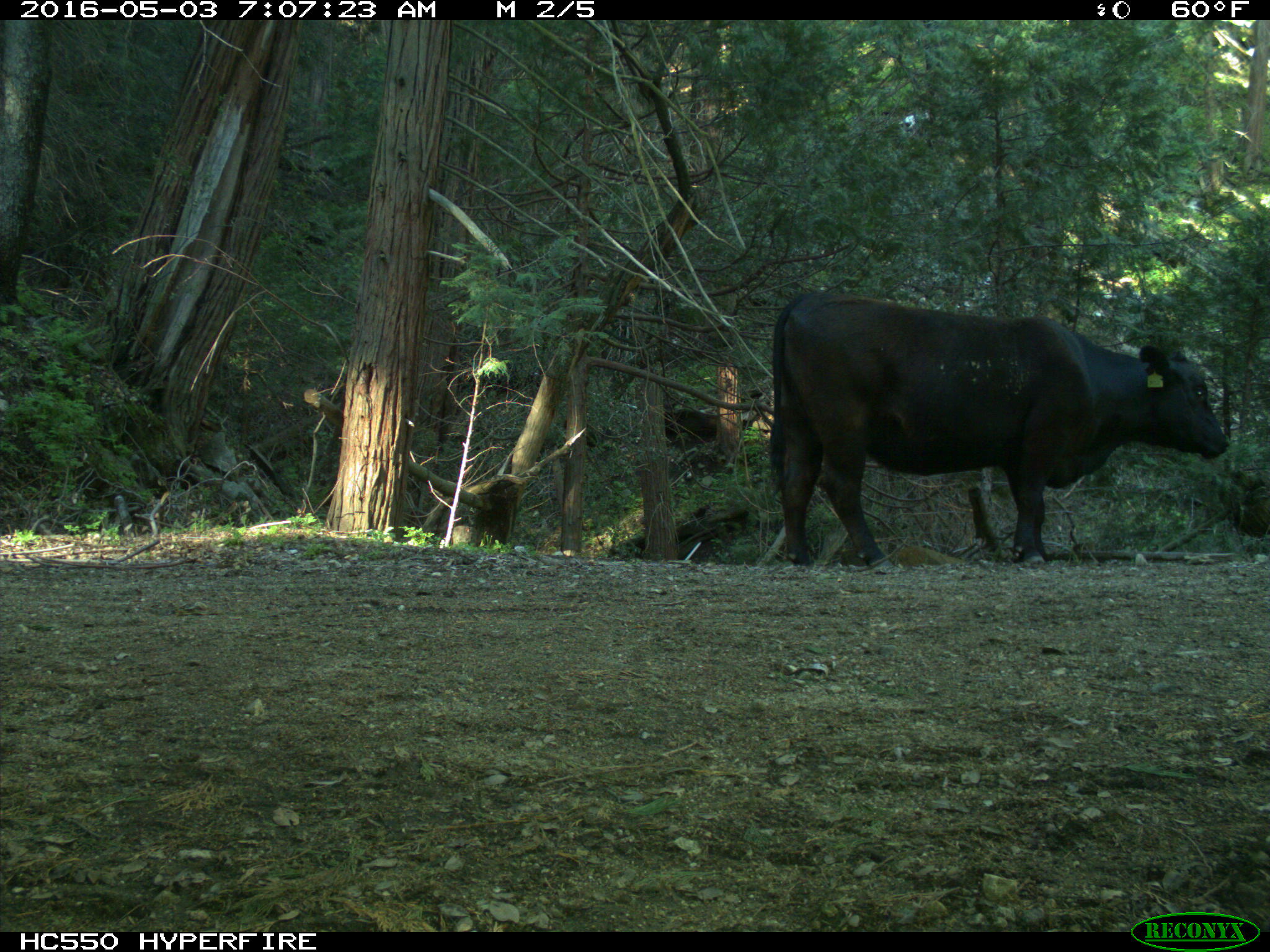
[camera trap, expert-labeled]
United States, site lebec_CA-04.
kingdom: Animalia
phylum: Chordata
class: Mammalia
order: Artiodactyla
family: Bovidae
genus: Bos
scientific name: Bos taurus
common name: domestic cow